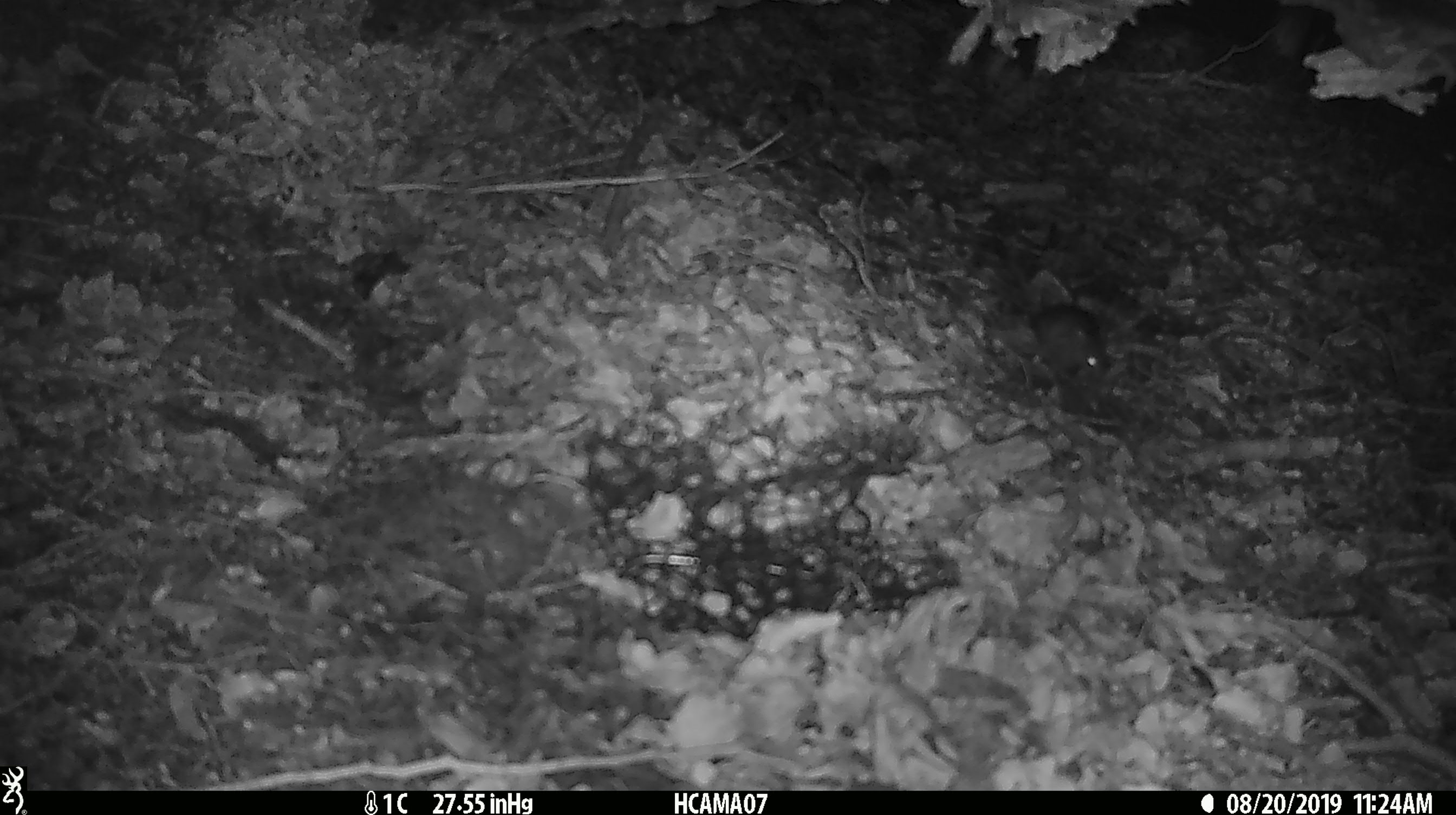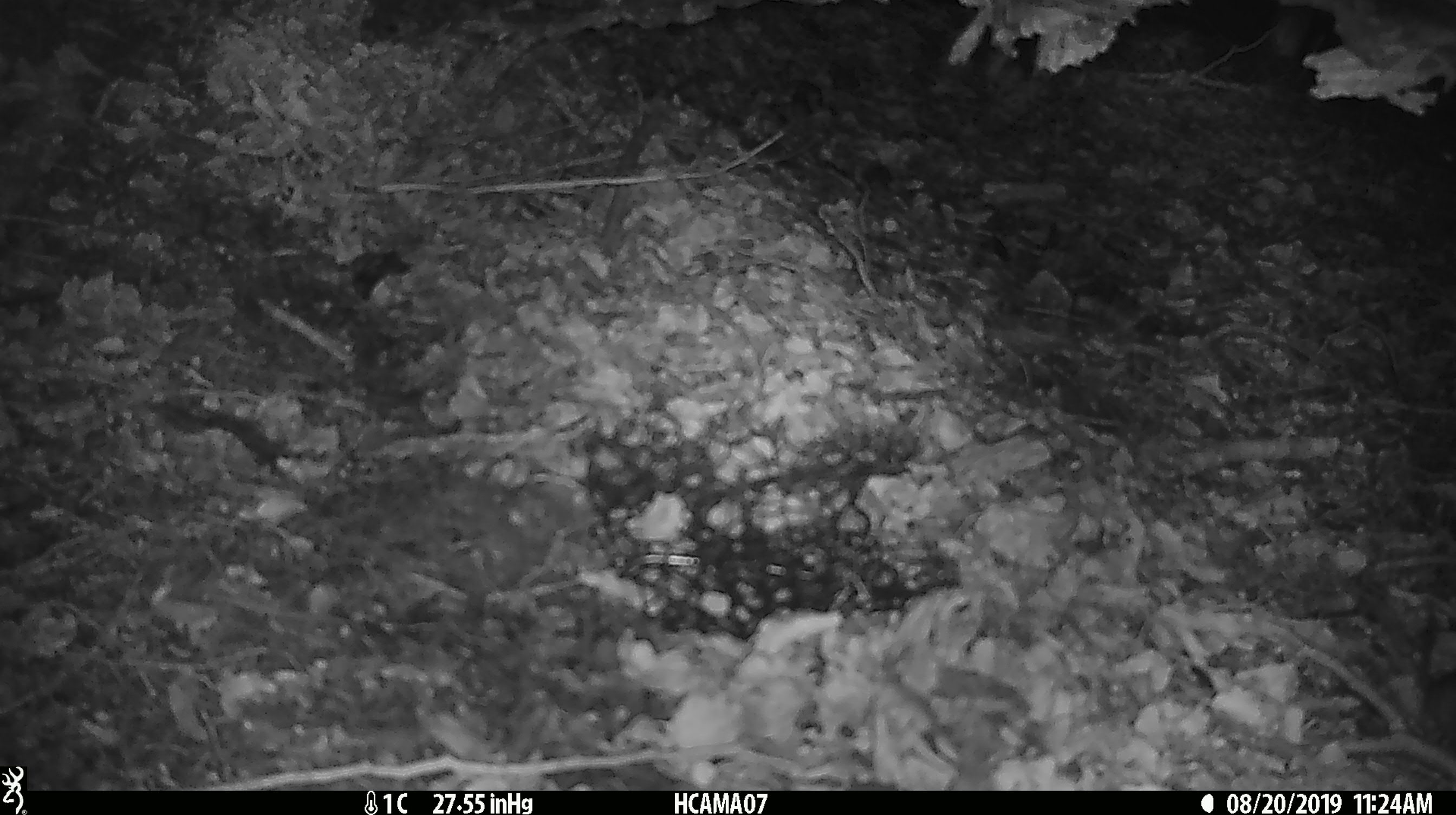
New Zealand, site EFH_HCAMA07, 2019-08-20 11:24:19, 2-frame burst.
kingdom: Animalia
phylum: Chordata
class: Mammalia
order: Rodentia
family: Muridae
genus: Mus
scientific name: Mus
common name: mouse